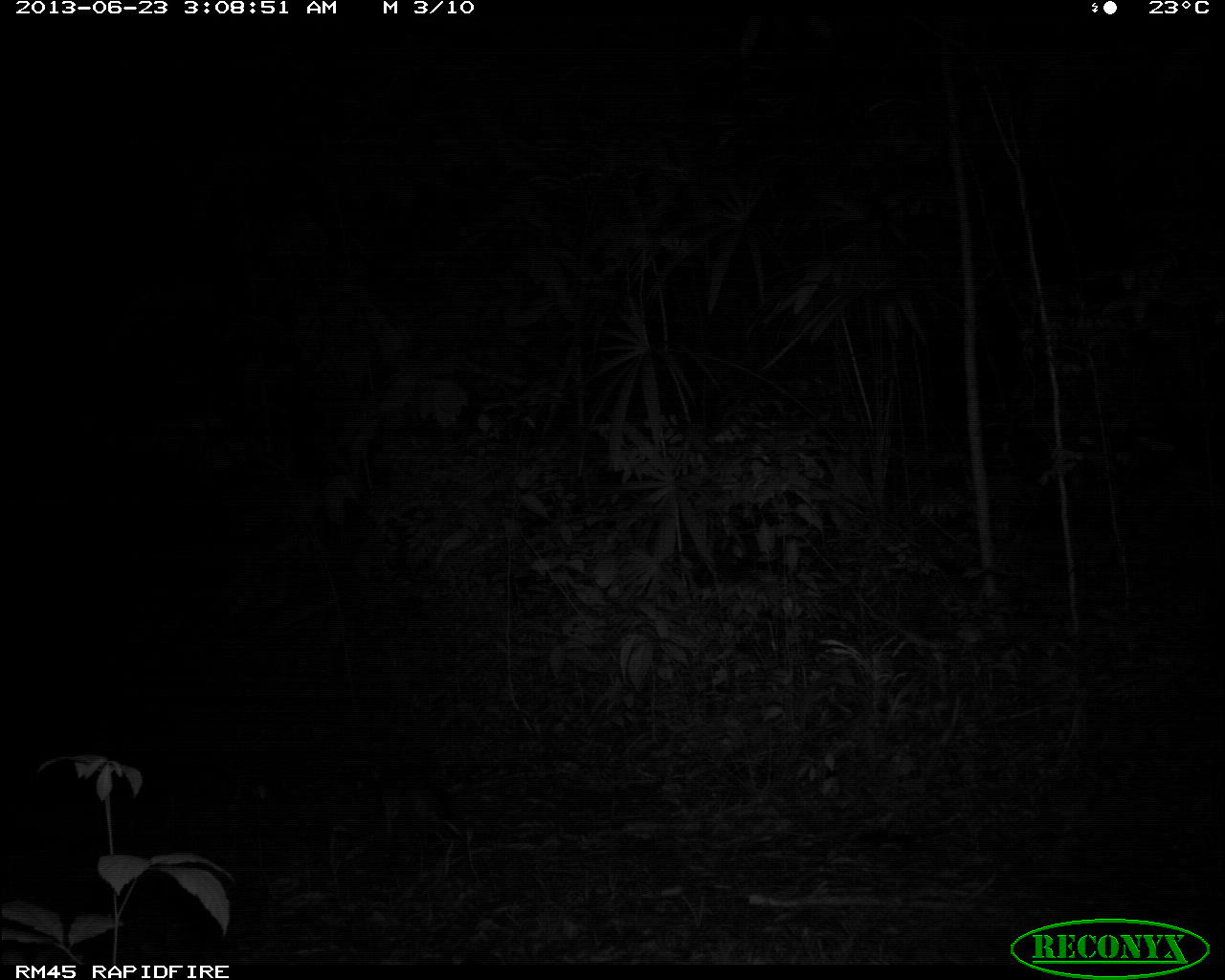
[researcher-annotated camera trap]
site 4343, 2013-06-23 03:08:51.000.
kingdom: Animalia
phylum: Chordata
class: Mammalia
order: Carnivora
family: Canidae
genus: Urocyon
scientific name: Urocyon cinereoargenteus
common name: gray fox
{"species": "Urocyon cinereoargenteus (gray fox)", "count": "1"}